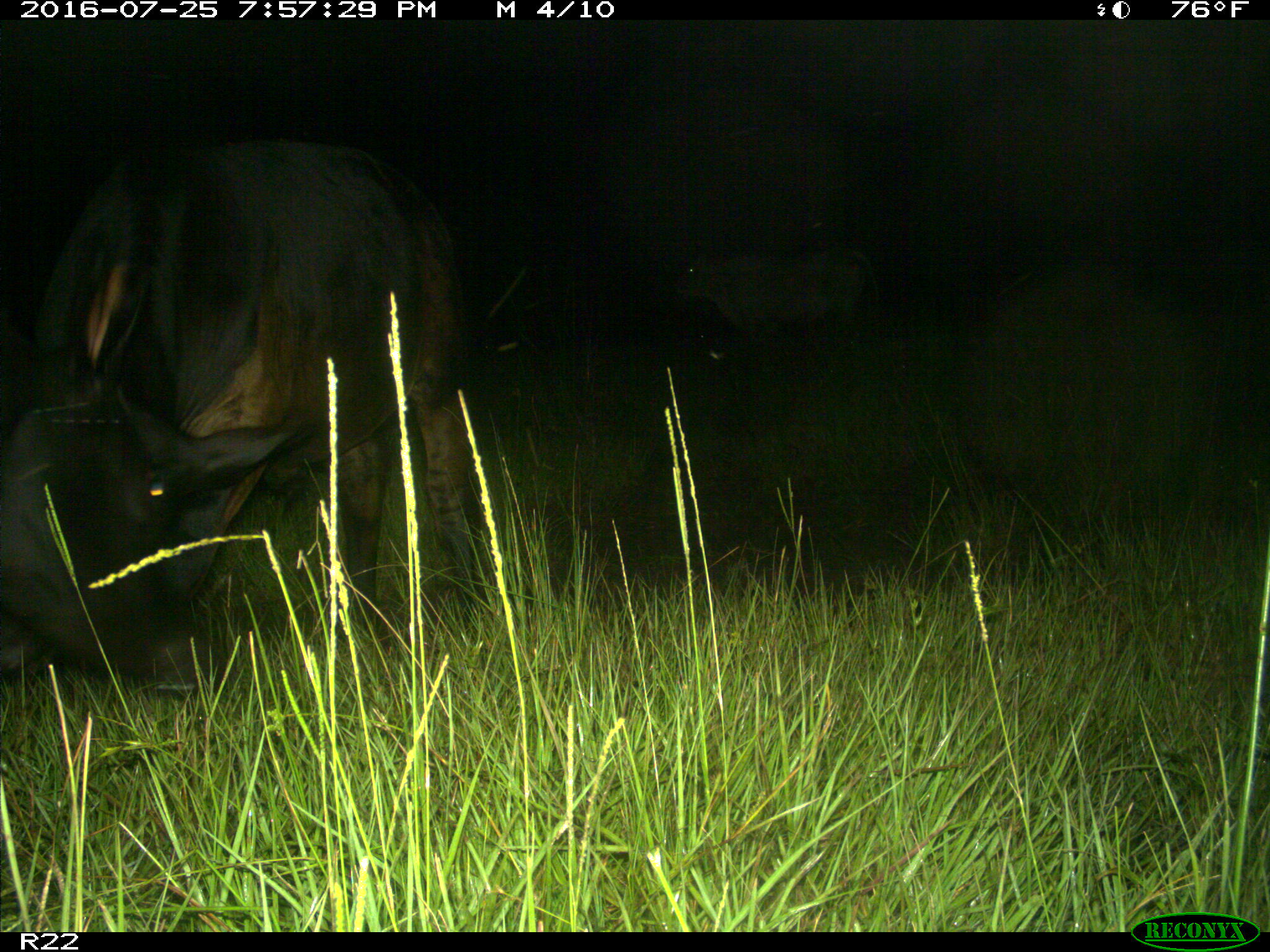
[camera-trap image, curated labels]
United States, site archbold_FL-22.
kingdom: Animalia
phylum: Chordata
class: Mammalia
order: Artiodactyla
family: Bovidae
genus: Bos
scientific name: Bos taurus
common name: domestic cow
Bos taurus (domestic cow).